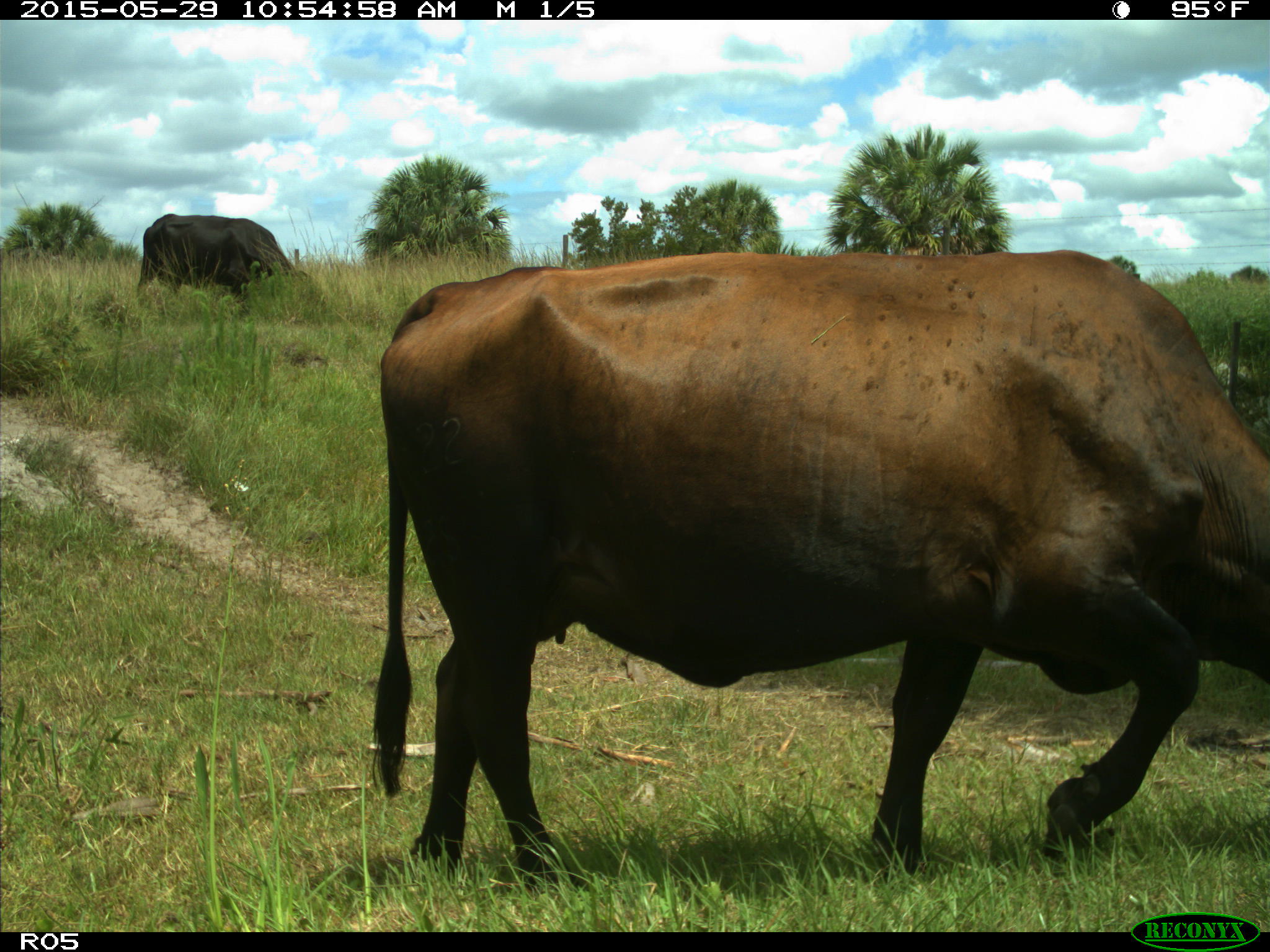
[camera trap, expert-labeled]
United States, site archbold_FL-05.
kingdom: Animalia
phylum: Chordata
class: Mammalia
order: Artiodactyla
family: Bovidae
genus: Bos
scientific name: Bos taurus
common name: domestic cow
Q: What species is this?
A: Bos taurus (domestic cow).